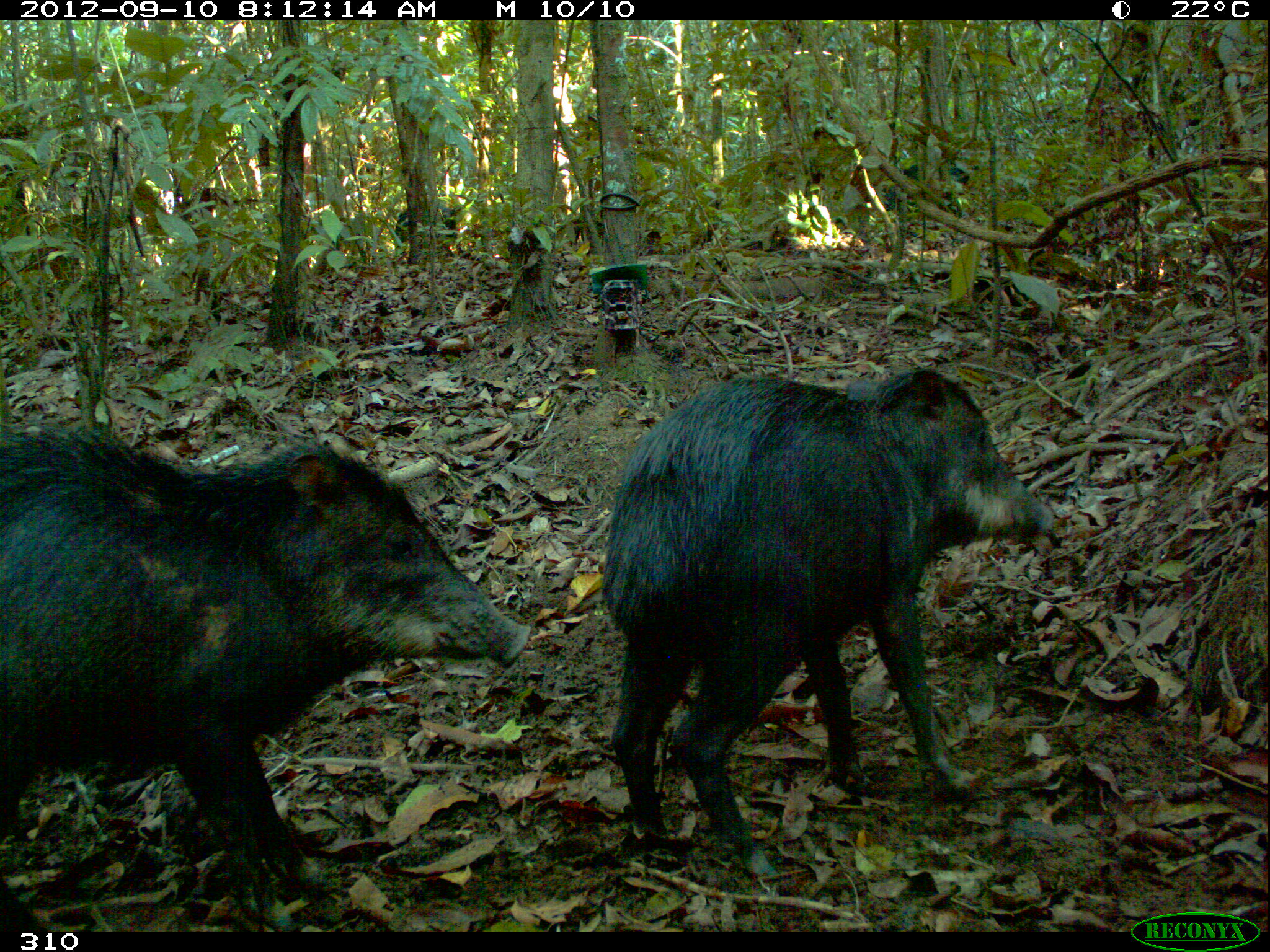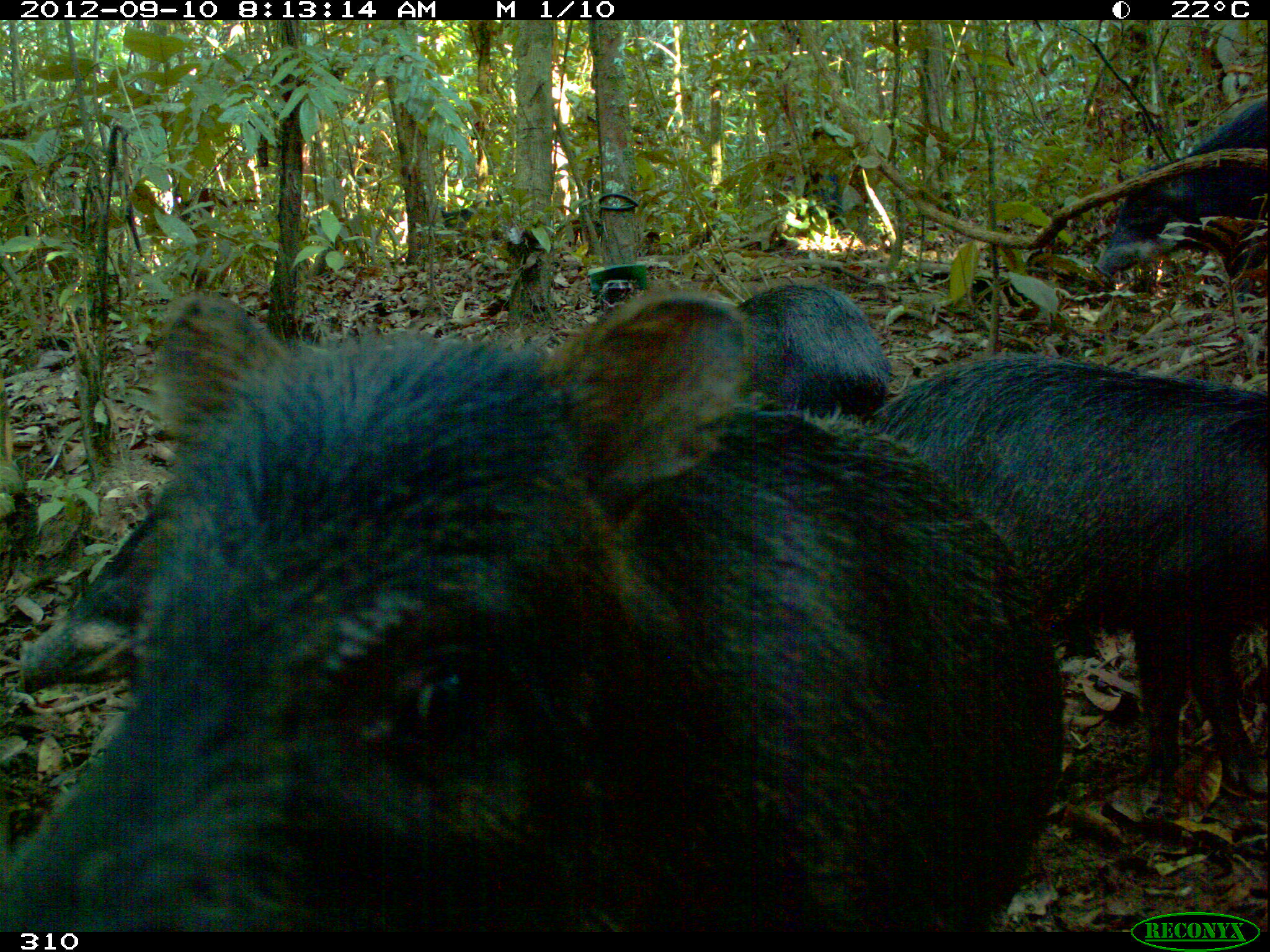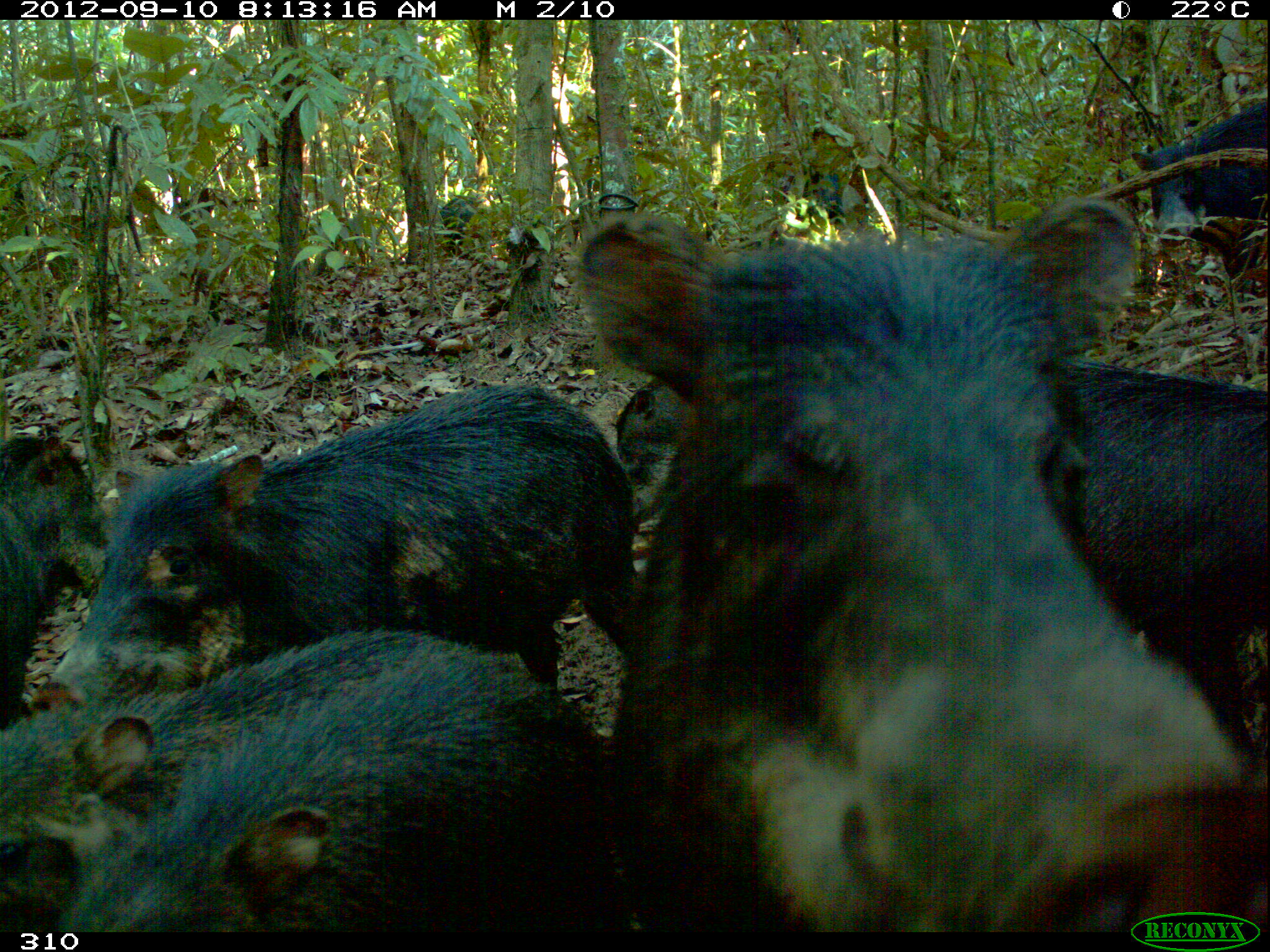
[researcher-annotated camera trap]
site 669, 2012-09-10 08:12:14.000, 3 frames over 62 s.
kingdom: Animalia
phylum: Chordata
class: Mammalia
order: Artiodactyla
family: Tayassuidae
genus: Tayassu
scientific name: Tayassu pecari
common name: white-lipped peccary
Tayassu pecari (white-lipped peccary).